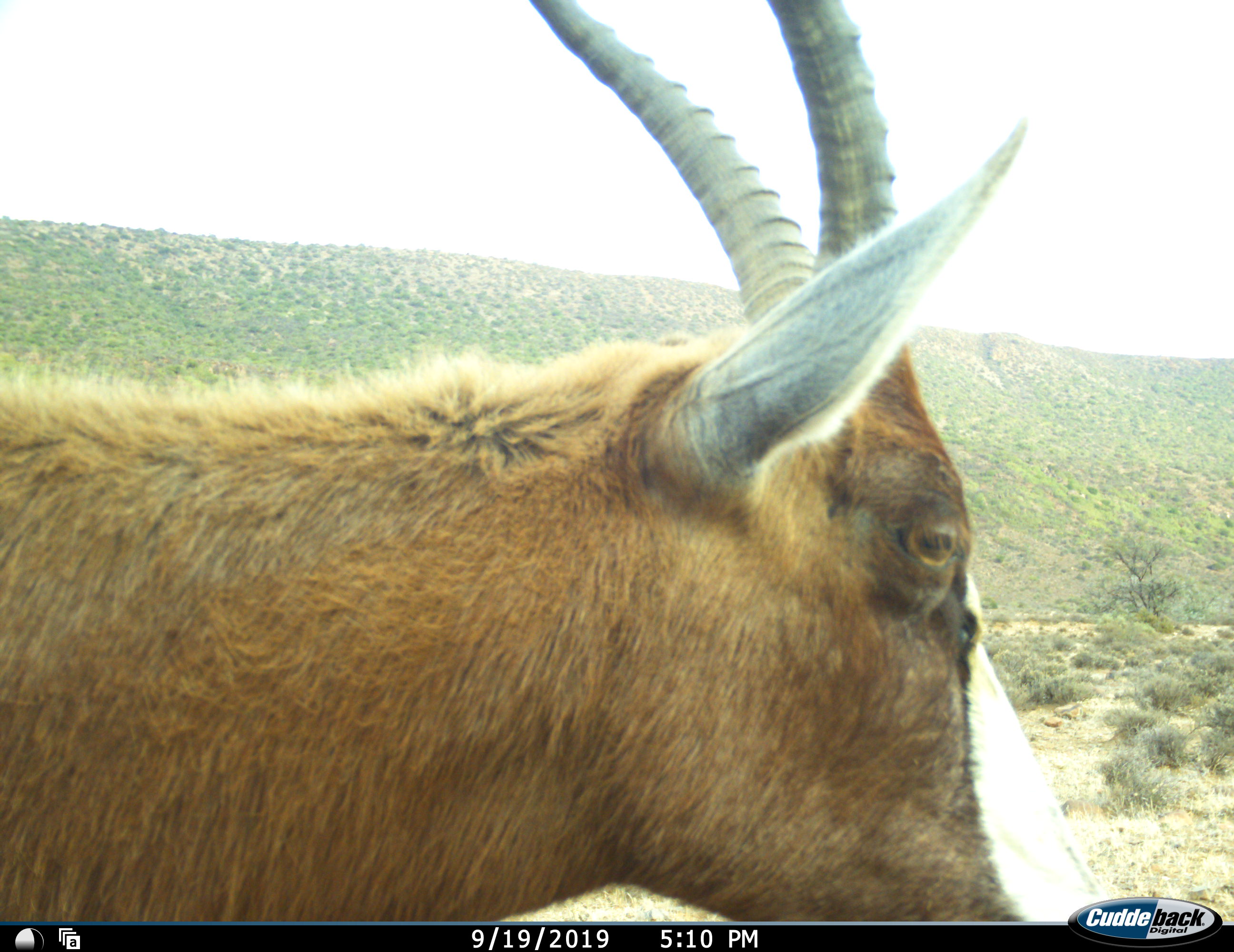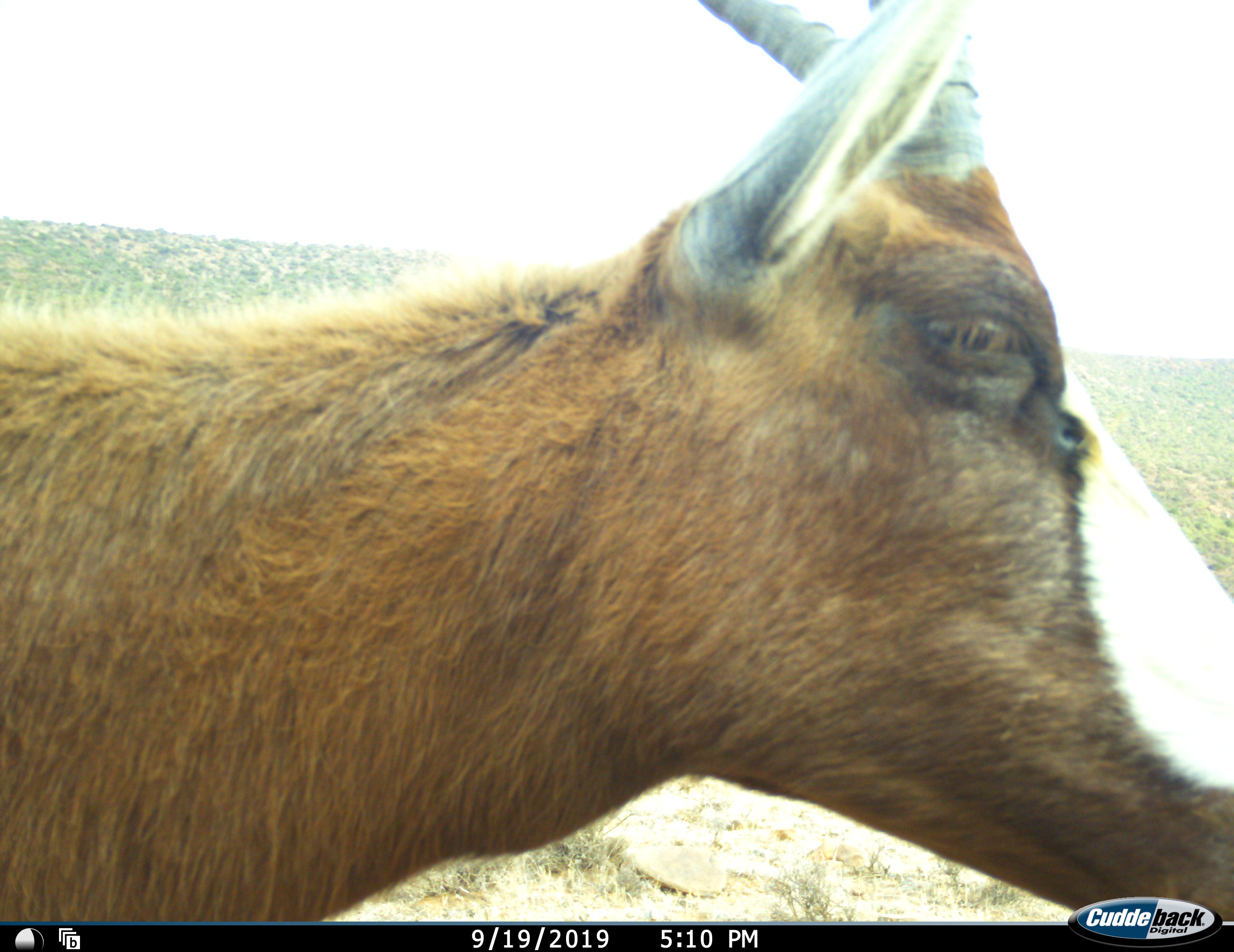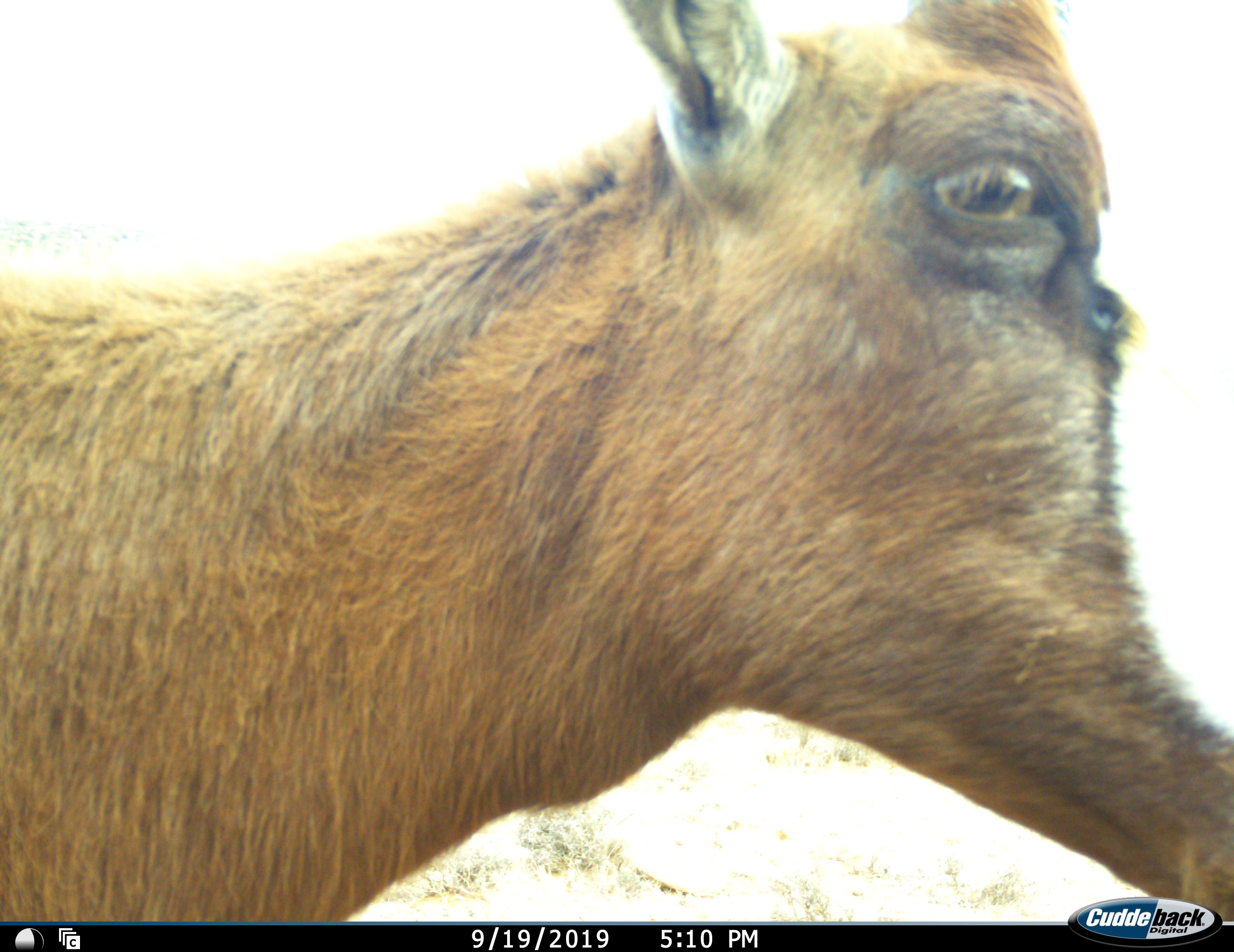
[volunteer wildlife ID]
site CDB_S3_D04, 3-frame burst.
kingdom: Animalia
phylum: Chordata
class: Mammalia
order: Artiodactyla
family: Bovidae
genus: Damaliscus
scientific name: Damaliscus pygargus phillipsi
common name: blesbok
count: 1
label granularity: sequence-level